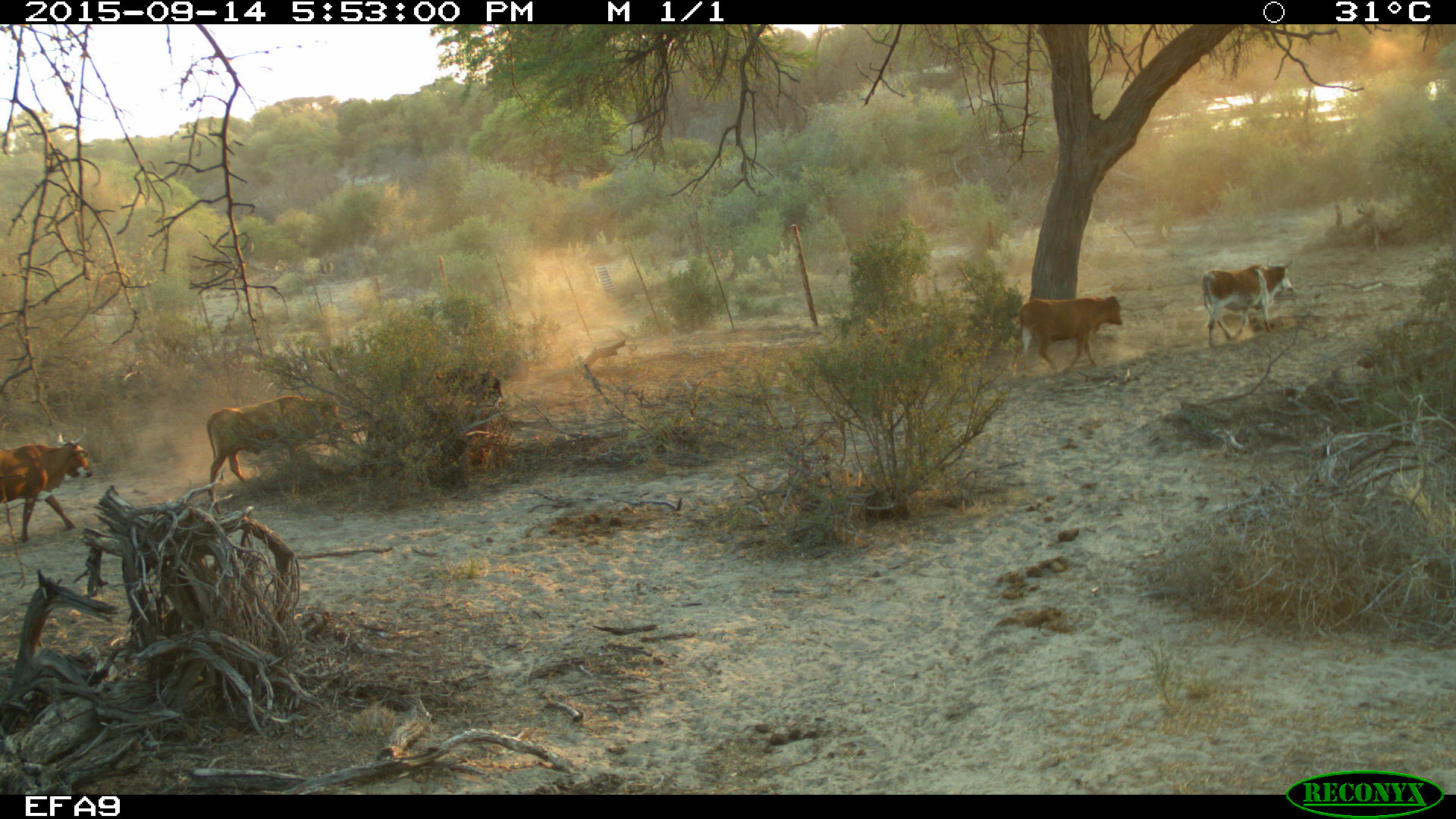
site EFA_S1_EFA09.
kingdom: Animalia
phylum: Chordata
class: Mammalia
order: Artiodactyla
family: Bovidae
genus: Bos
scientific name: Bos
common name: cattle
Cattle (Bos), count 5. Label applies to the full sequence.